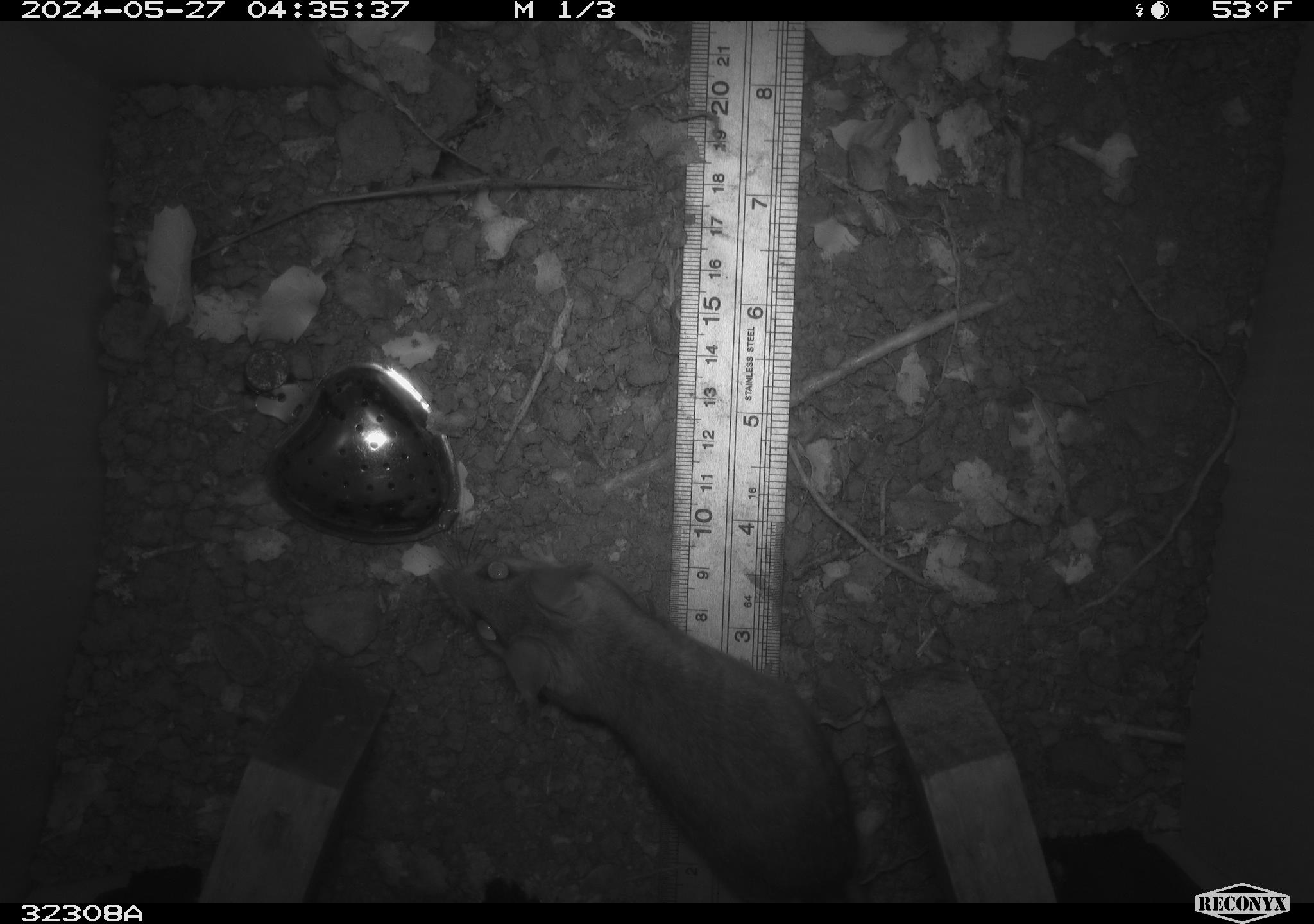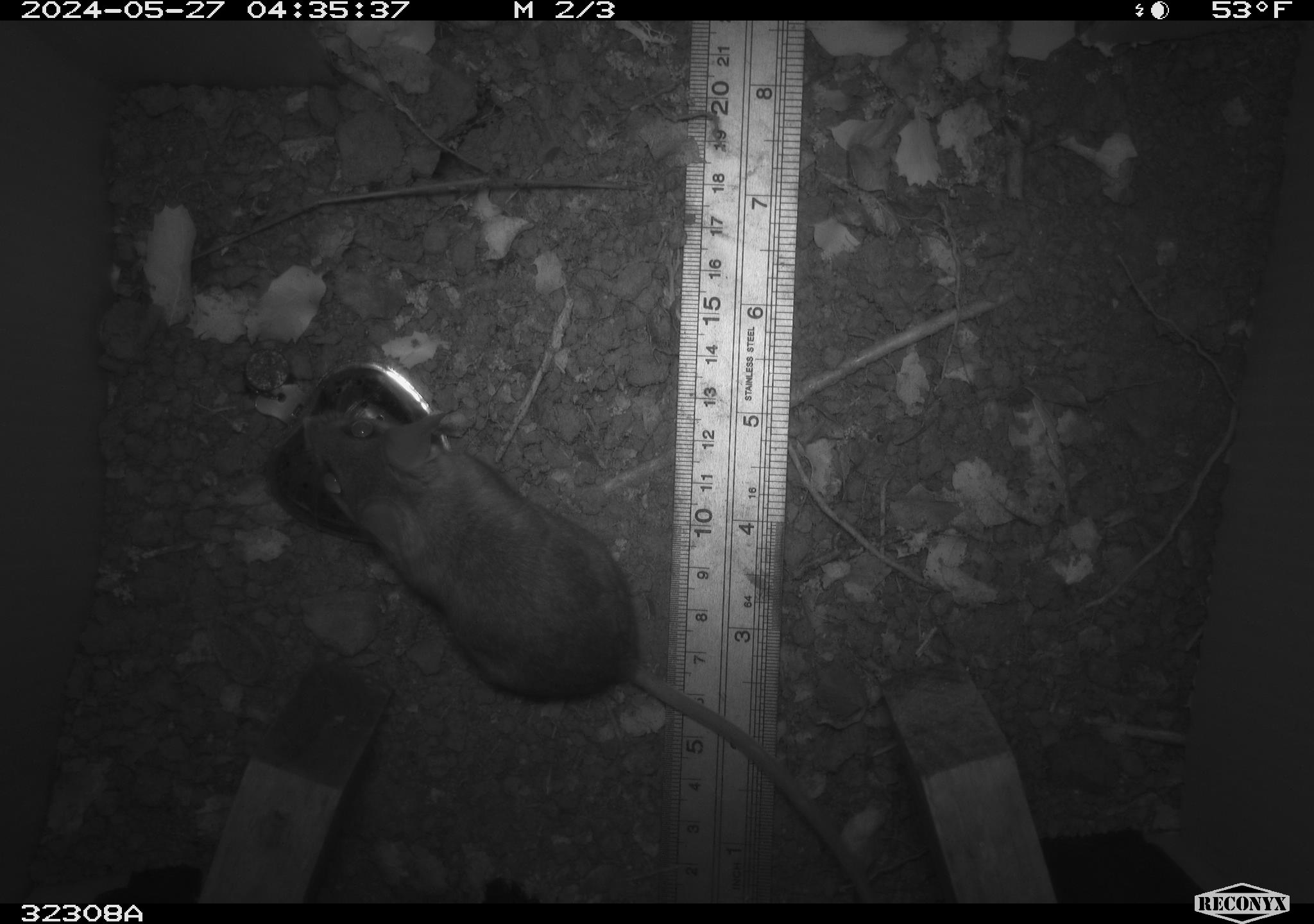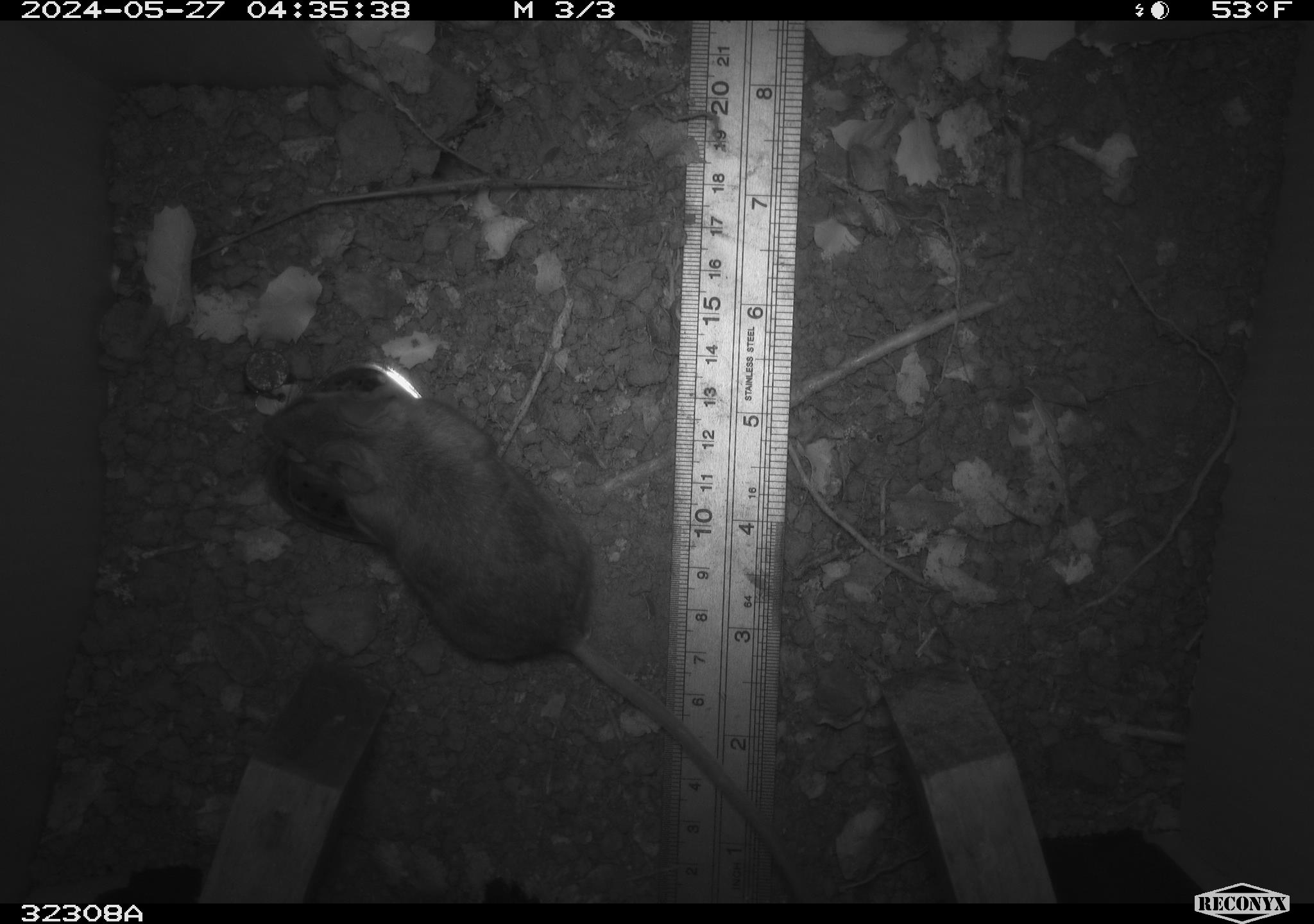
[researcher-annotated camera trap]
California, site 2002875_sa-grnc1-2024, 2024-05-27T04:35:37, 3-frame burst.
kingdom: Animalia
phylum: Chordata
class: Mammalia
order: Rodentia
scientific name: Rodentia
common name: rodent